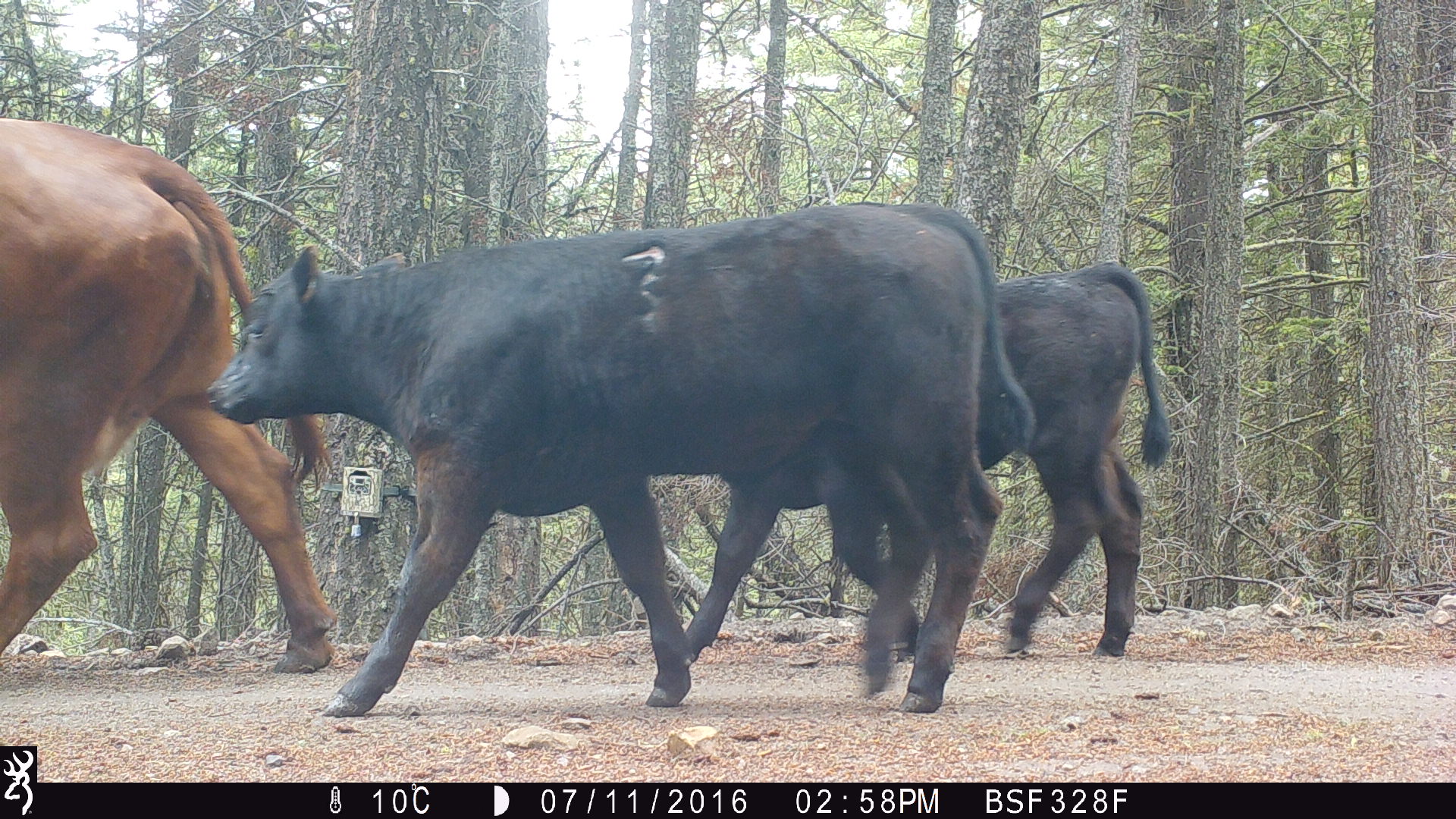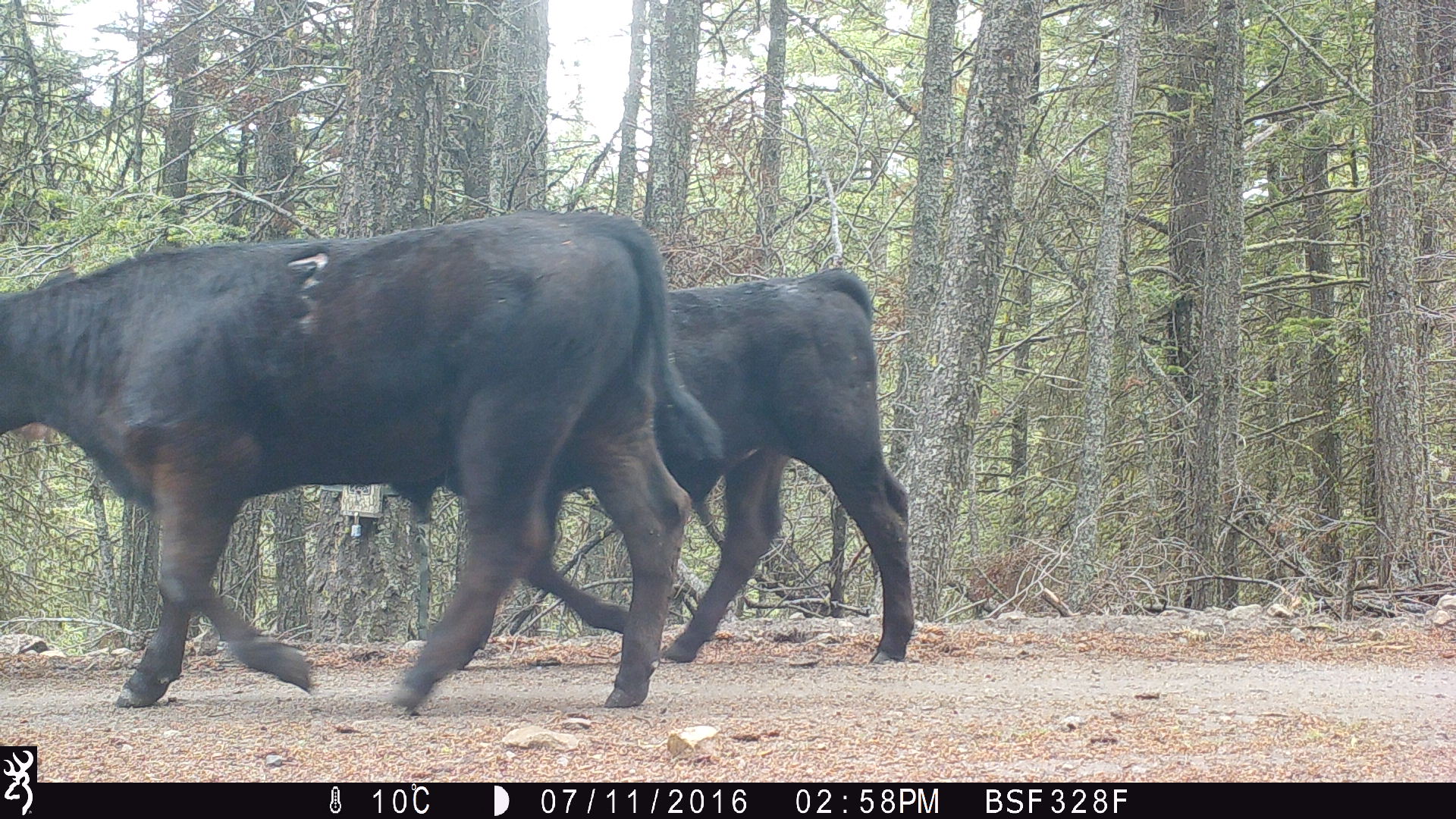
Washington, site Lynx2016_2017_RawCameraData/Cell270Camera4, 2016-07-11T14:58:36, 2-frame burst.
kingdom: Animalia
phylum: Chordata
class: Mammalia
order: Artiodactyla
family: Bovidae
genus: Bos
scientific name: Bos taurus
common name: domestic cattle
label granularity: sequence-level